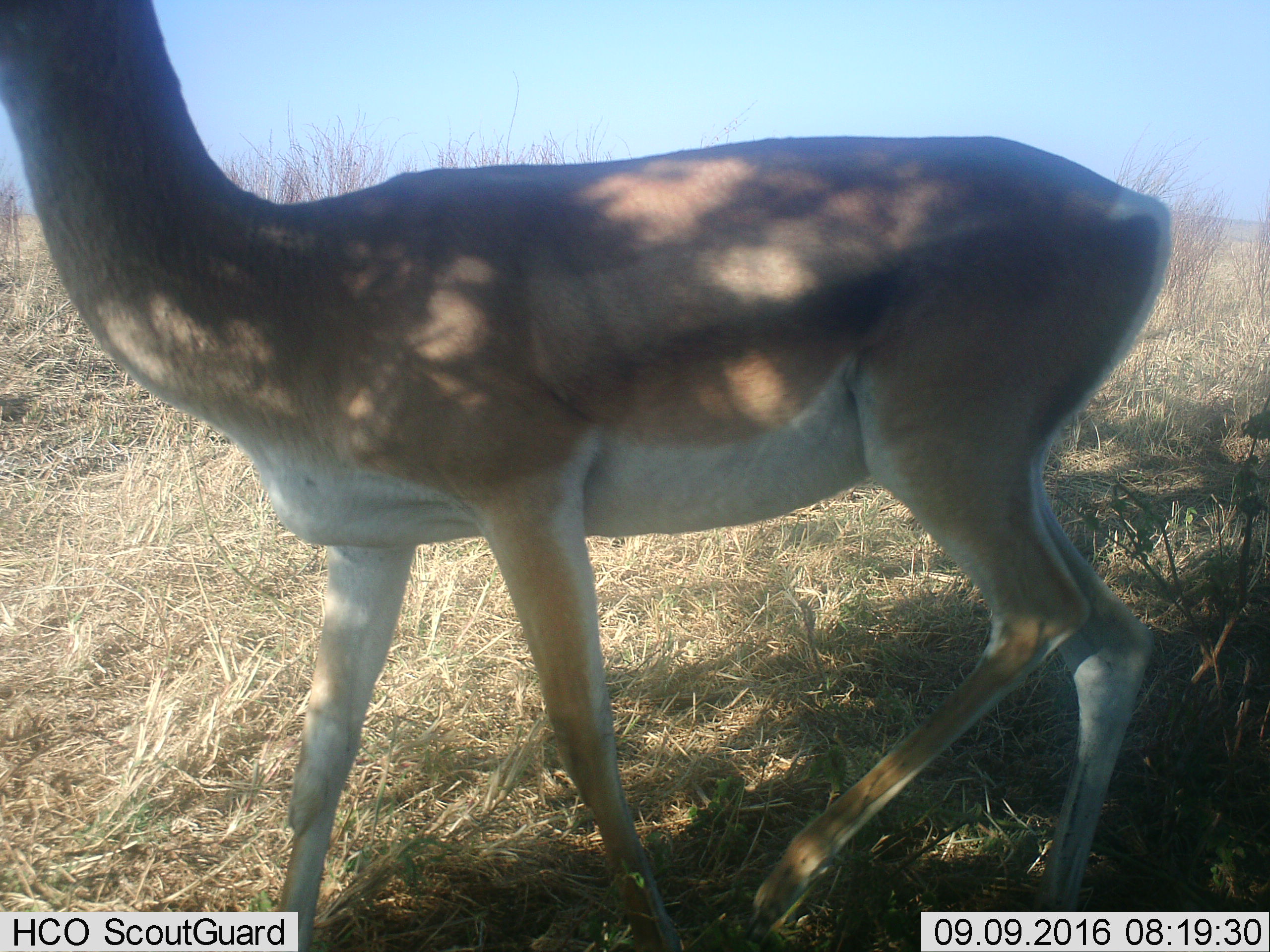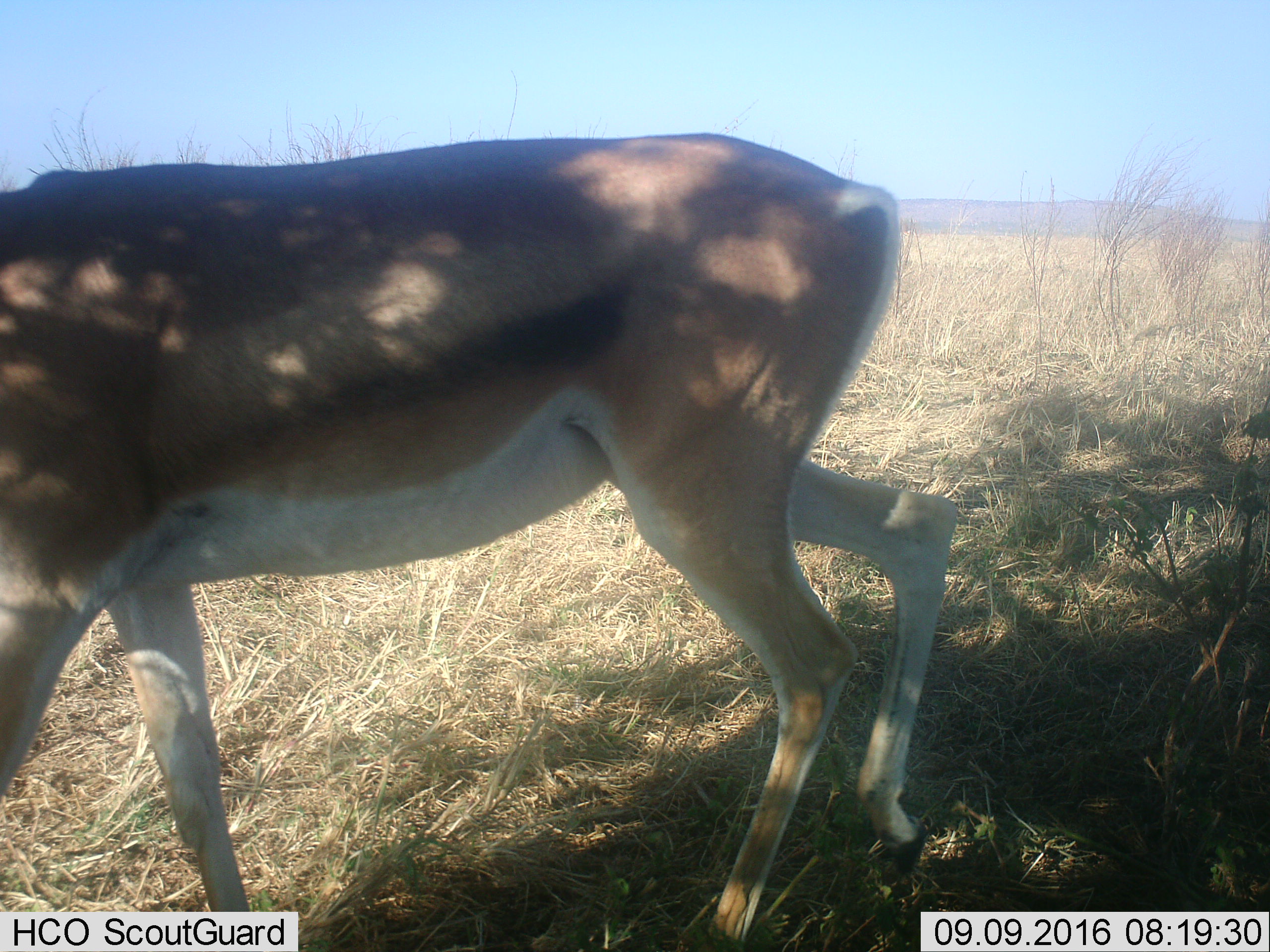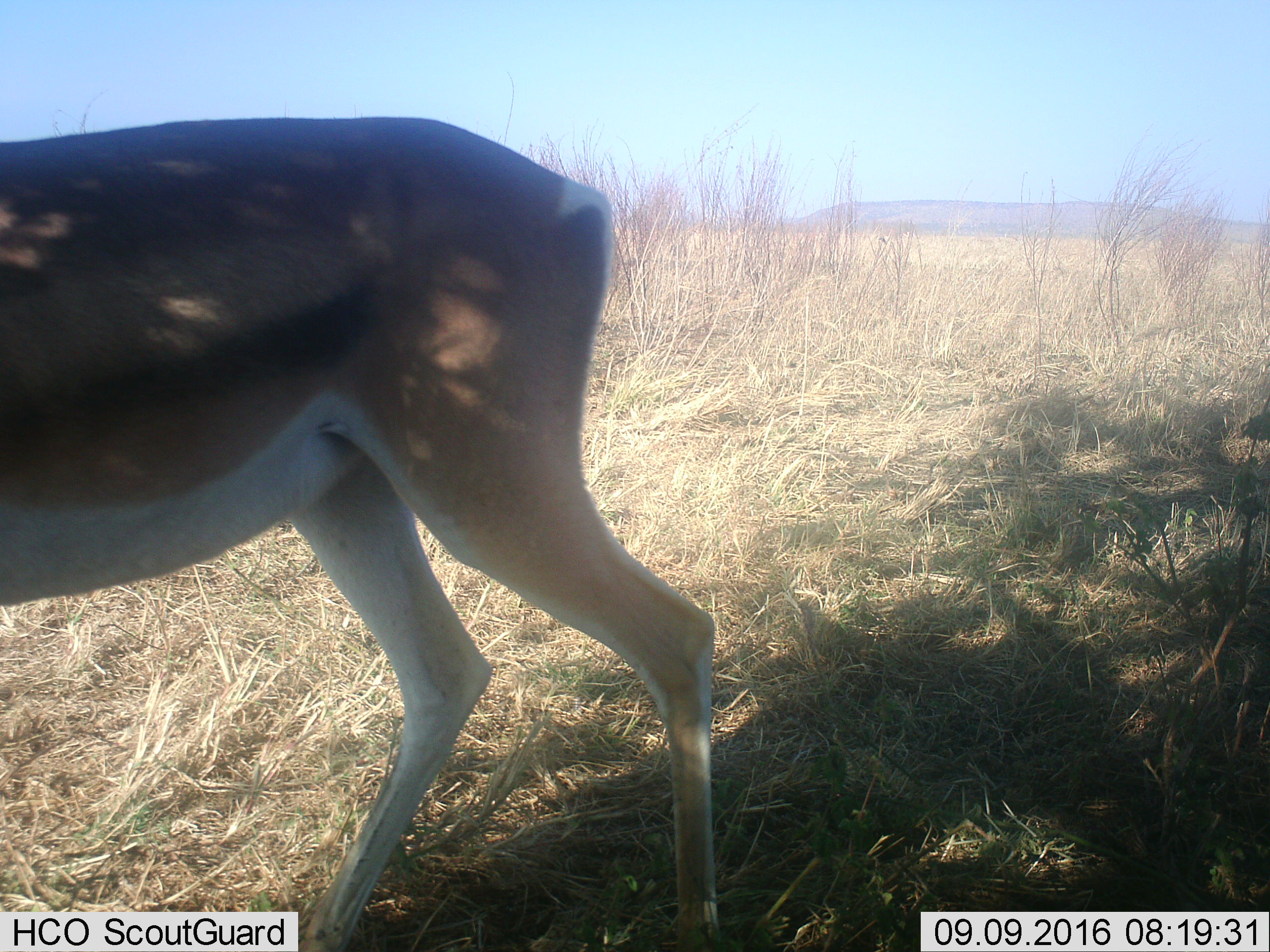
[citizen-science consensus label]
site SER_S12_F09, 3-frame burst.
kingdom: Animalia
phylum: Chordata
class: Mammalia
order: Artiodactyla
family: Bovidae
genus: Nanger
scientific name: Nanger granti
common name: grant's gazelle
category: gazellegrants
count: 1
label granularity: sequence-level